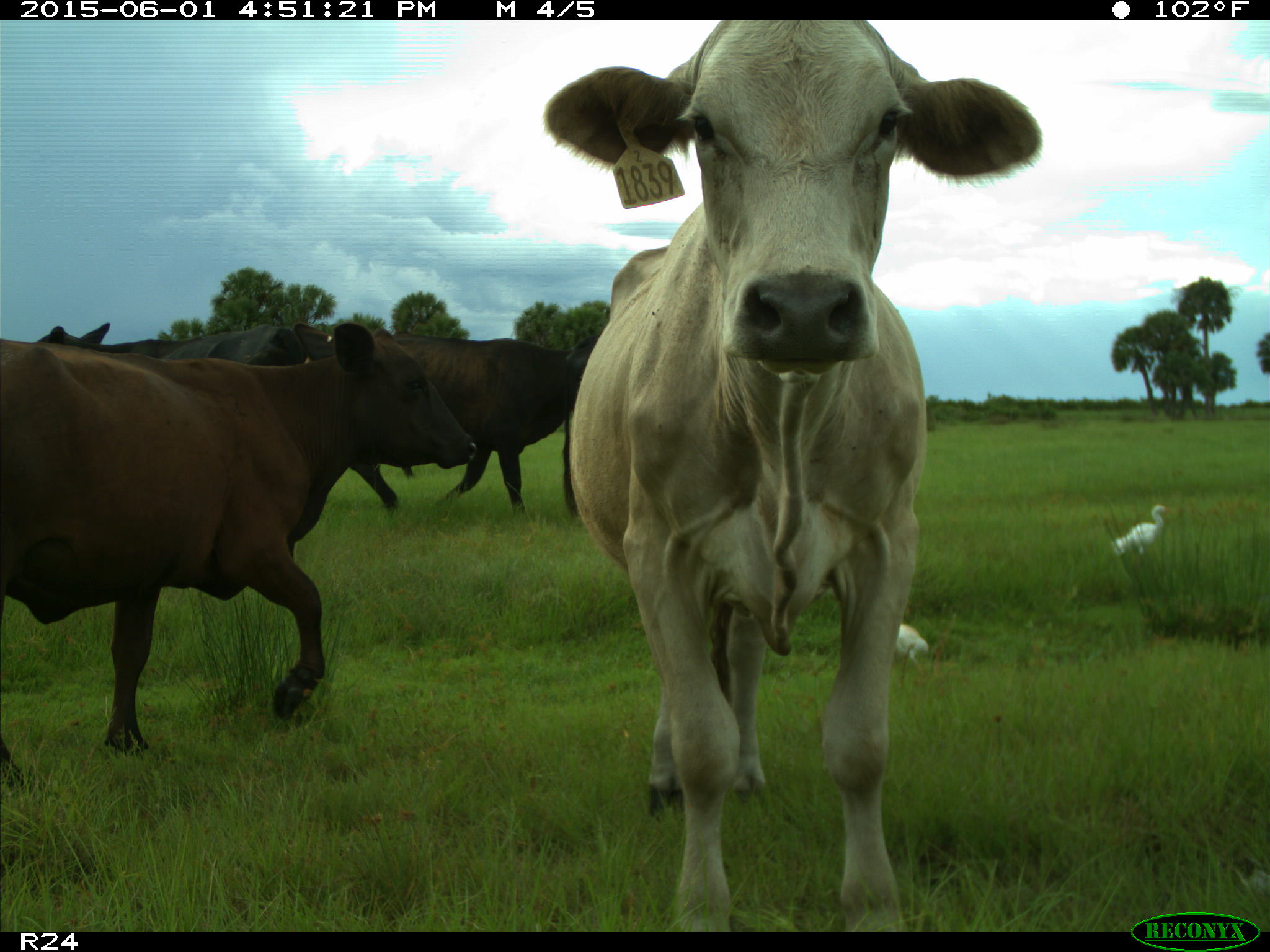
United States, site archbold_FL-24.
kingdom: Animalia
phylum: Chordata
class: Mammalia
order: Artiodactyla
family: Bovidae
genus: Bos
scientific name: Bos taurus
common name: domestic cow